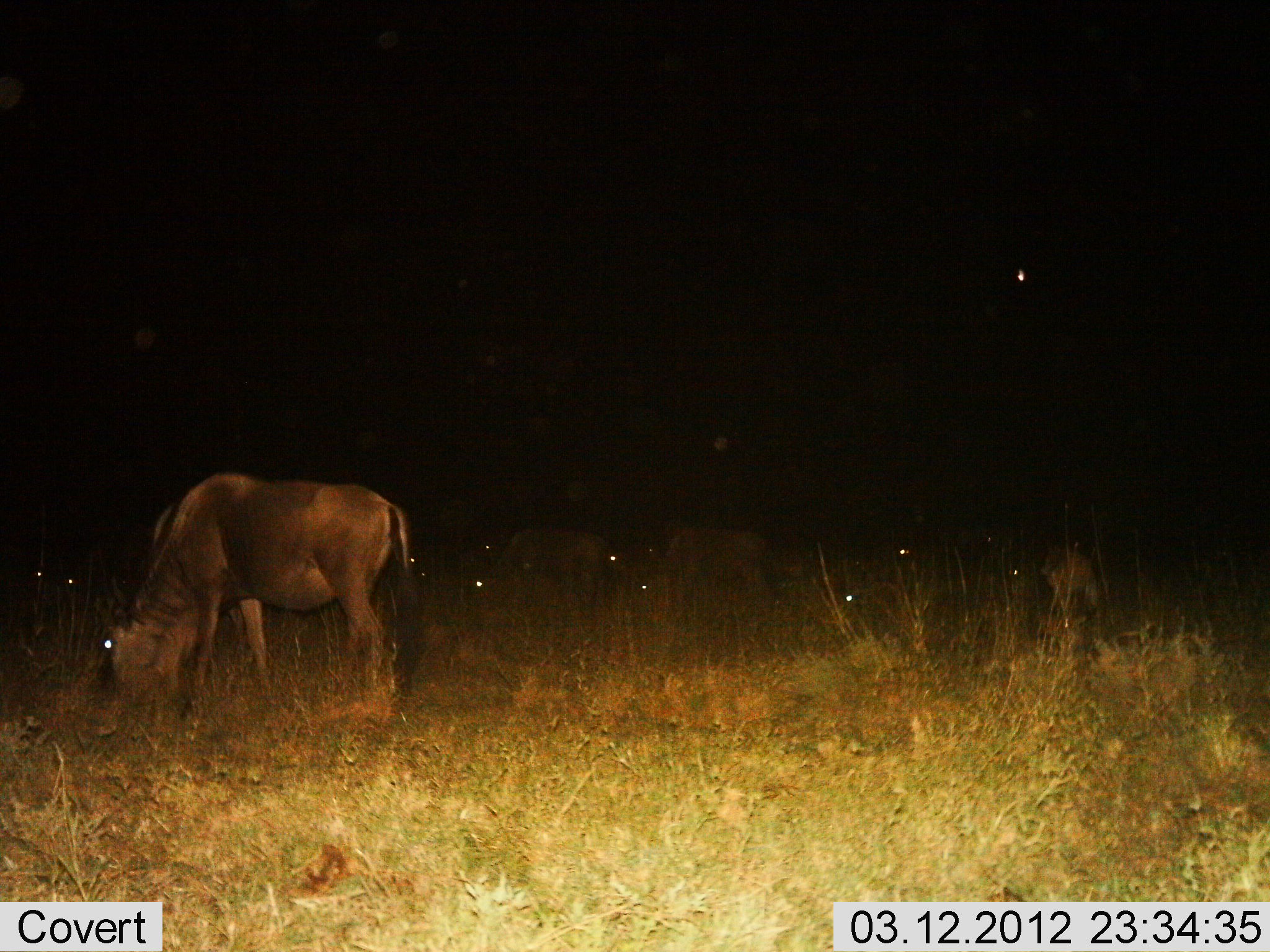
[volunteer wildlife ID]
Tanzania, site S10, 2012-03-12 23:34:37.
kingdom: Animalia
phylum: Chordata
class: Mammalia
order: Artiodactyla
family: Bovidae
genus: Connochaetes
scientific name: Connochaetes taurinus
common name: blue wildebeest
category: wildebeest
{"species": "wildebeest (blue wildebeest) (Connochaetes taurinus)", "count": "6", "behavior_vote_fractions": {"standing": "47%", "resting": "26%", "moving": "5%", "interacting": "0%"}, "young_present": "5%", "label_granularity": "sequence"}